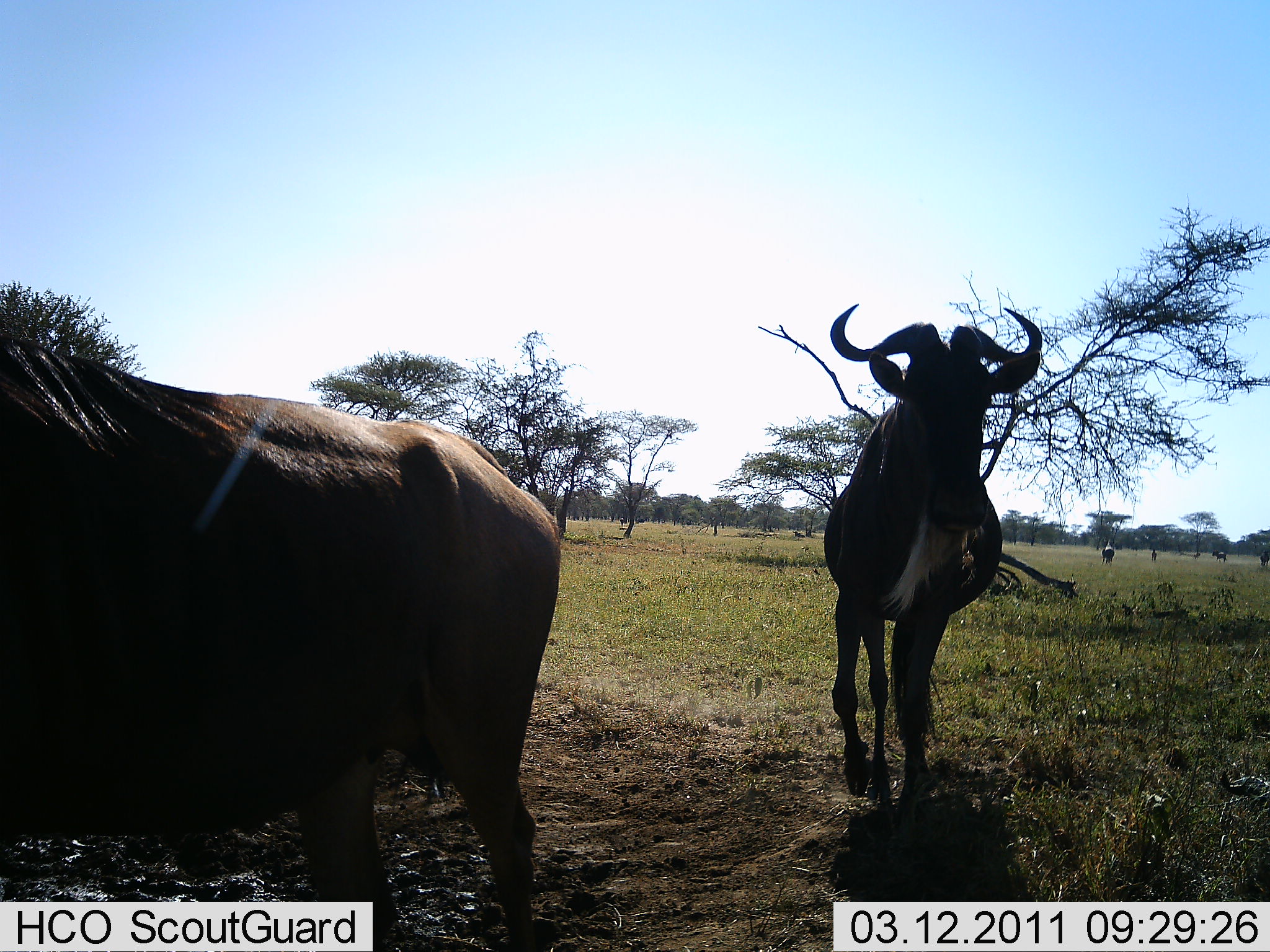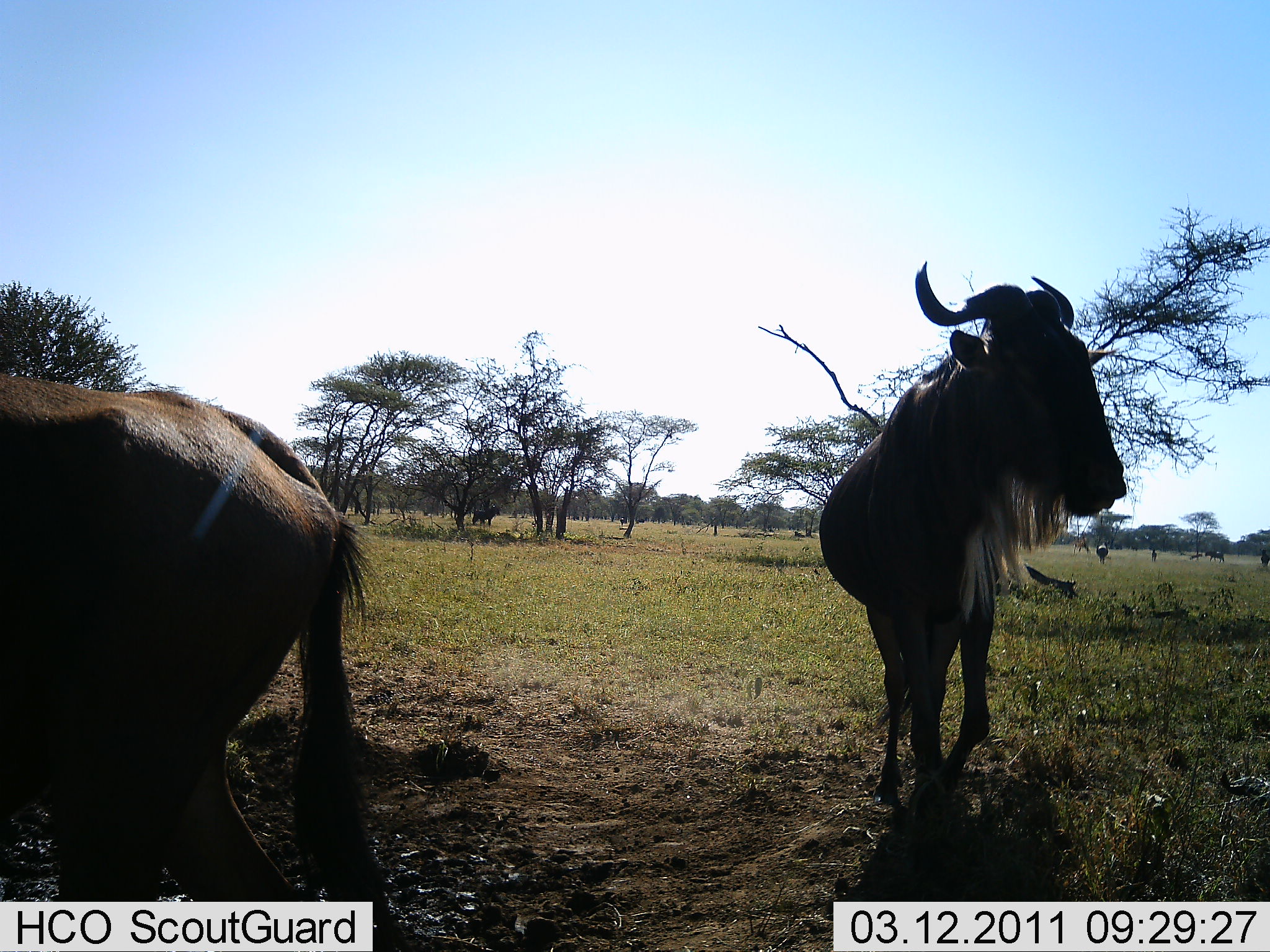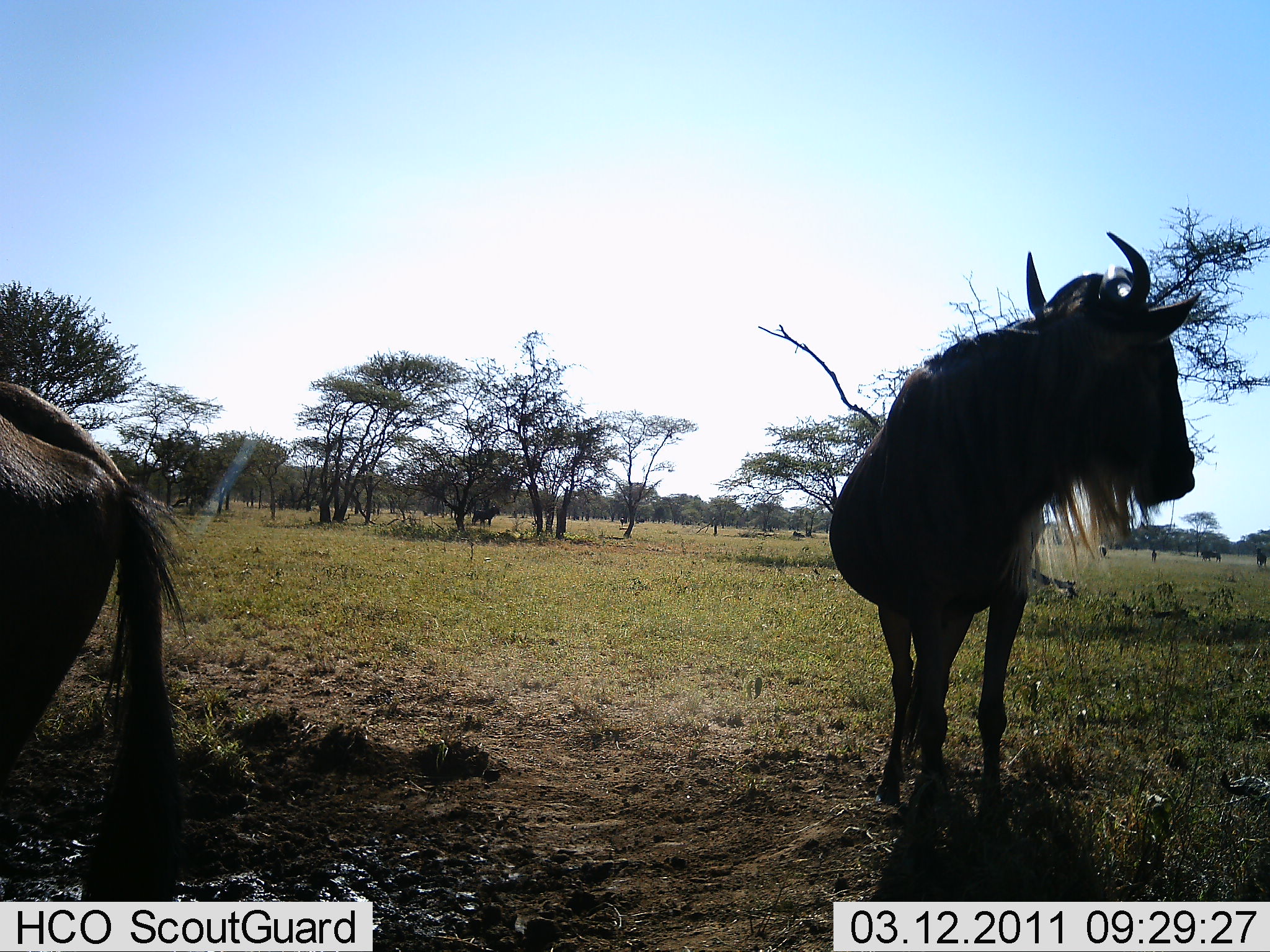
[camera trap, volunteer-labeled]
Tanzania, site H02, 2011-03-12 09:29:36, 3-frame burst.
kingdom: Animalia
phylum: Chordata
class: Mammalia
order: Artiodactyla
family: Bovidae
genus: Connochaetes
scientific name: Connochaetes taurinus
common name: blue wildebeest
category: wildebeest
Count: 2.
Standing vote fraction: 27%.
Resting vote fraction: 0%.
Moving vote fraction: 91%.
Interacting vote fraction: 0%.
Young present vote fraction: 0%.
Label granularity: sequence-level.